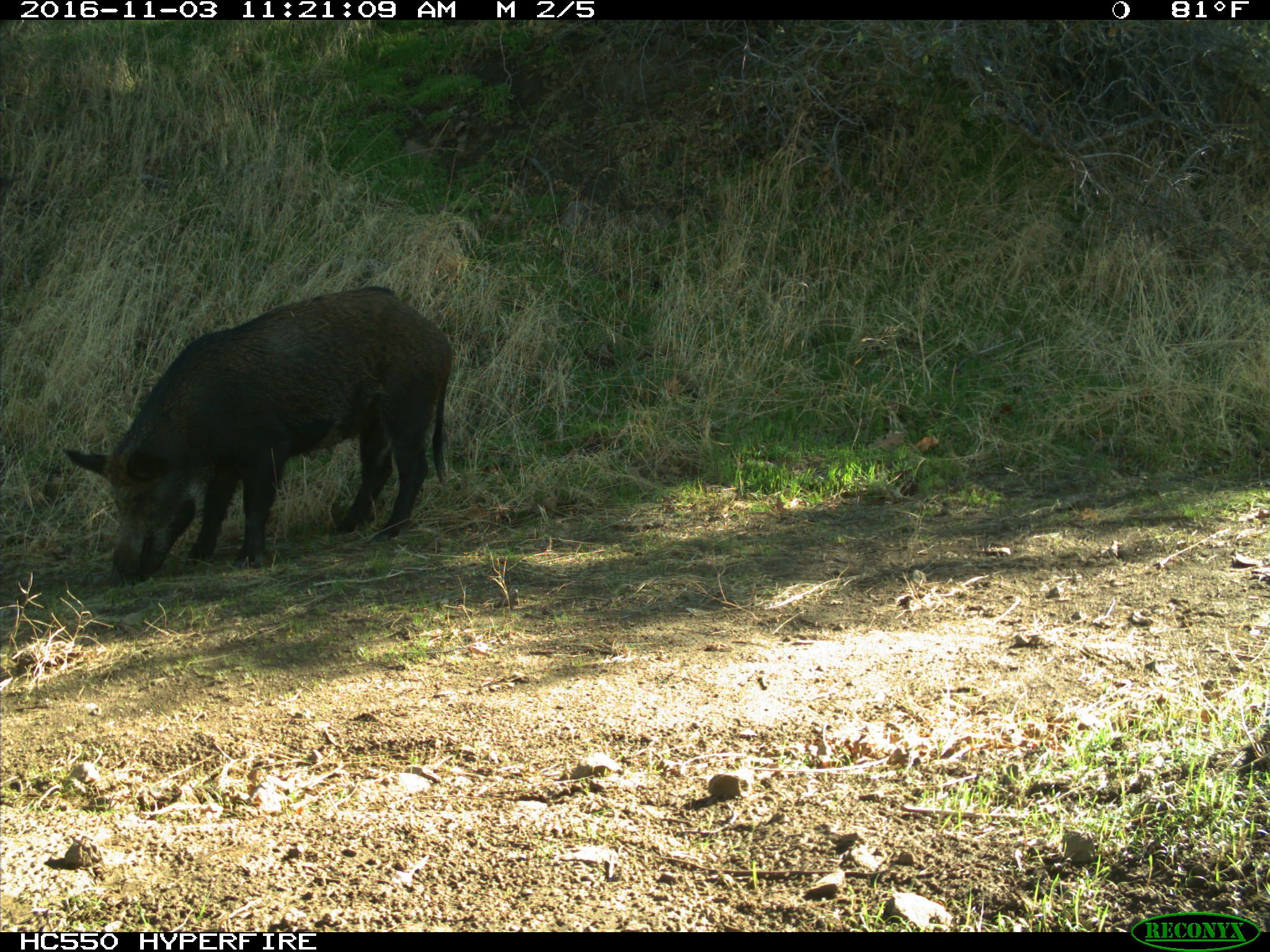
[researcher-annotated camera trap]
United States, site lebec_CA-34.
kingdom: Animalia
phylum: Chordata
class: Mammalia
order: Artiodactyla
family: Suidae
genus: Sus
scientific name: Sus scrofa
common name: wild boar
Sus scrofa (wild boar).